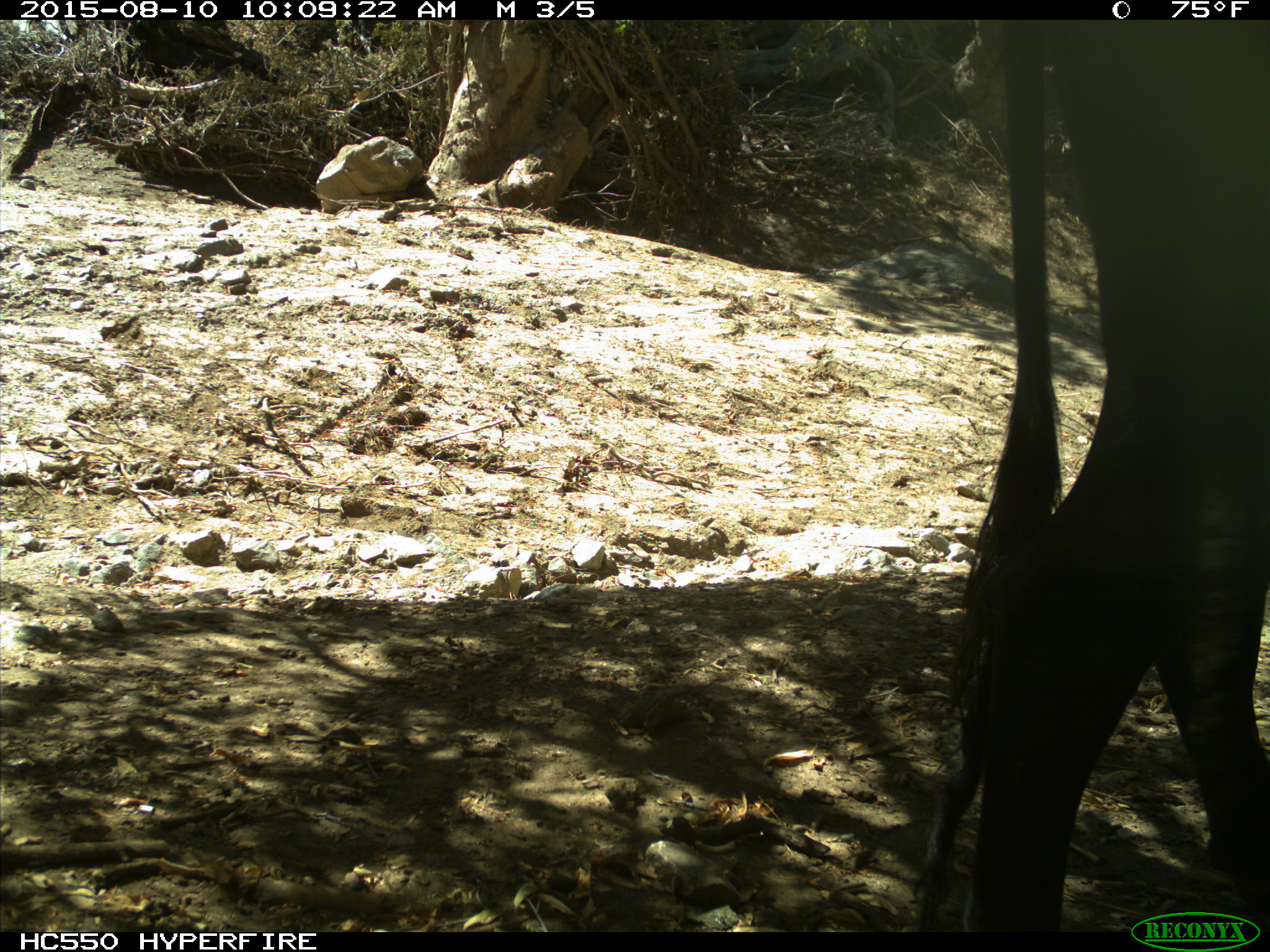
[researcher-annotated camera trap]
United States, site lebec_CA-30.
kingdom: Animalia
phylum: Chordata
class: Mammalia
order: Artiodactyla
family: Bovidae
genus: Bos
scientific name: Bos taurus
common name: domestic cow